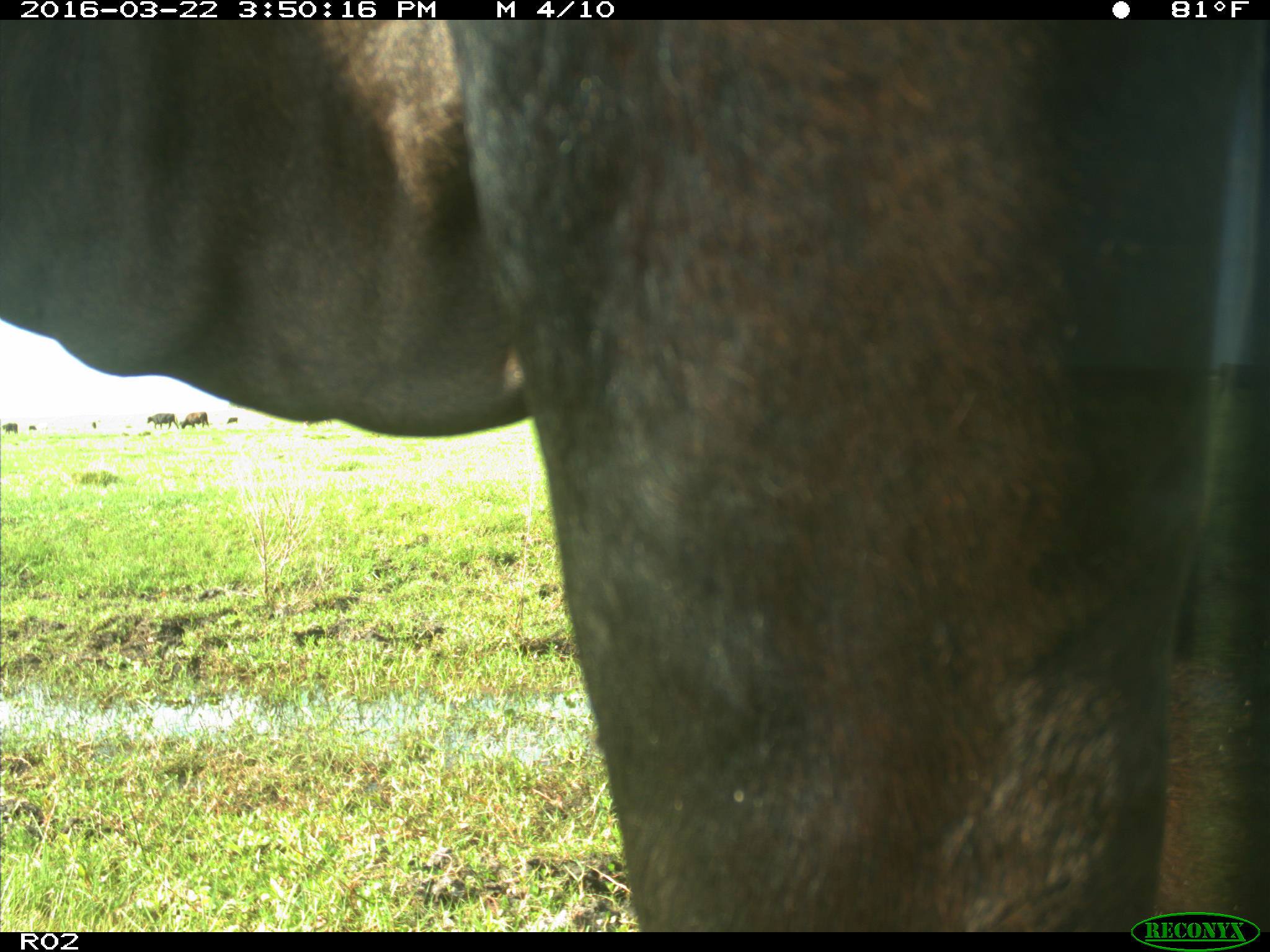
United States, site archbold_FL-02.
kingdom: Animalia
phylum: Chordata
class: Mammalia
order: Artiodactyla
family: Bovidae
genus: Bos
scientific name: Bos taurus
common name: domestic cow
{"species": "Bos taurus (domestic cow)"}